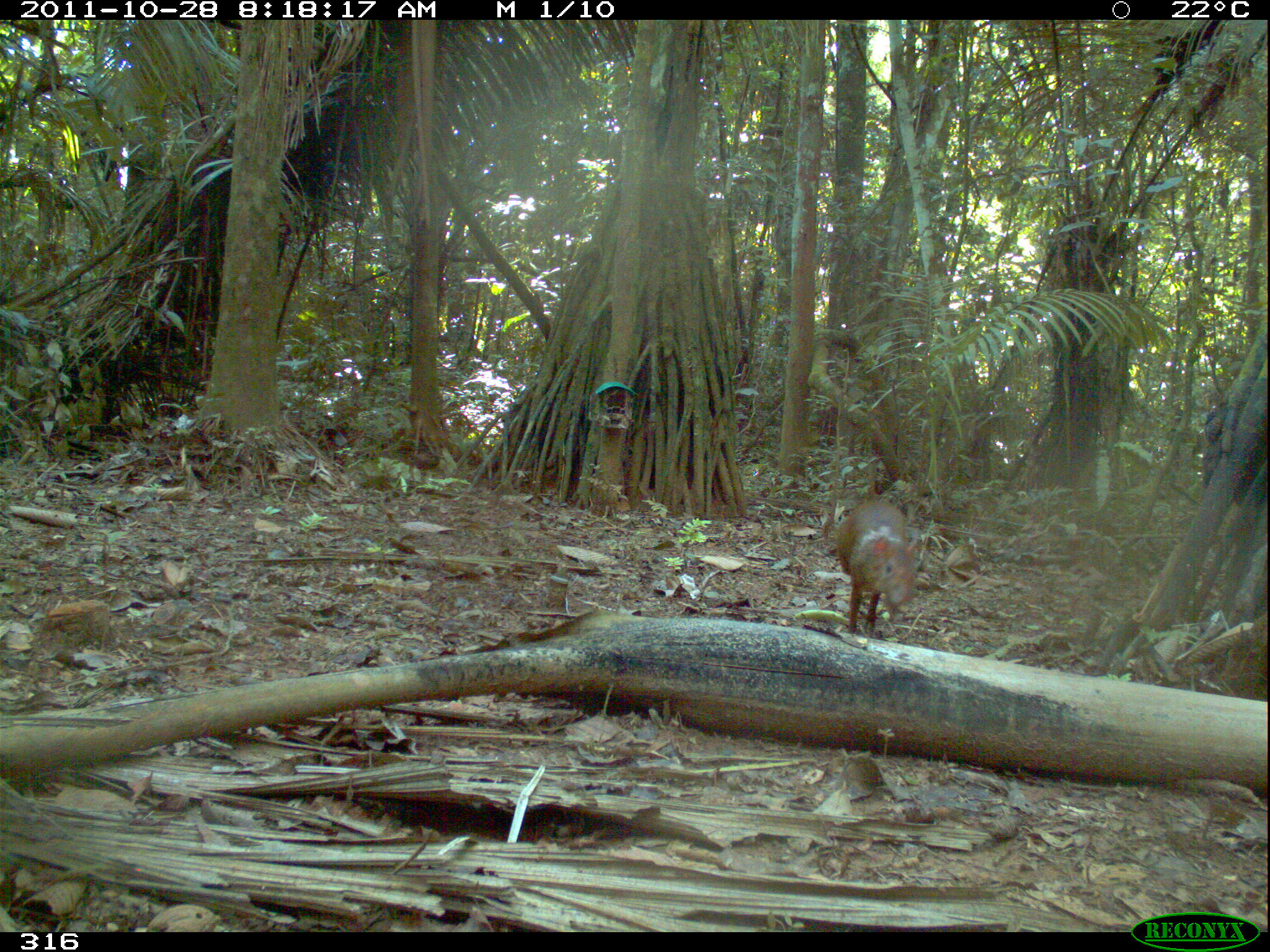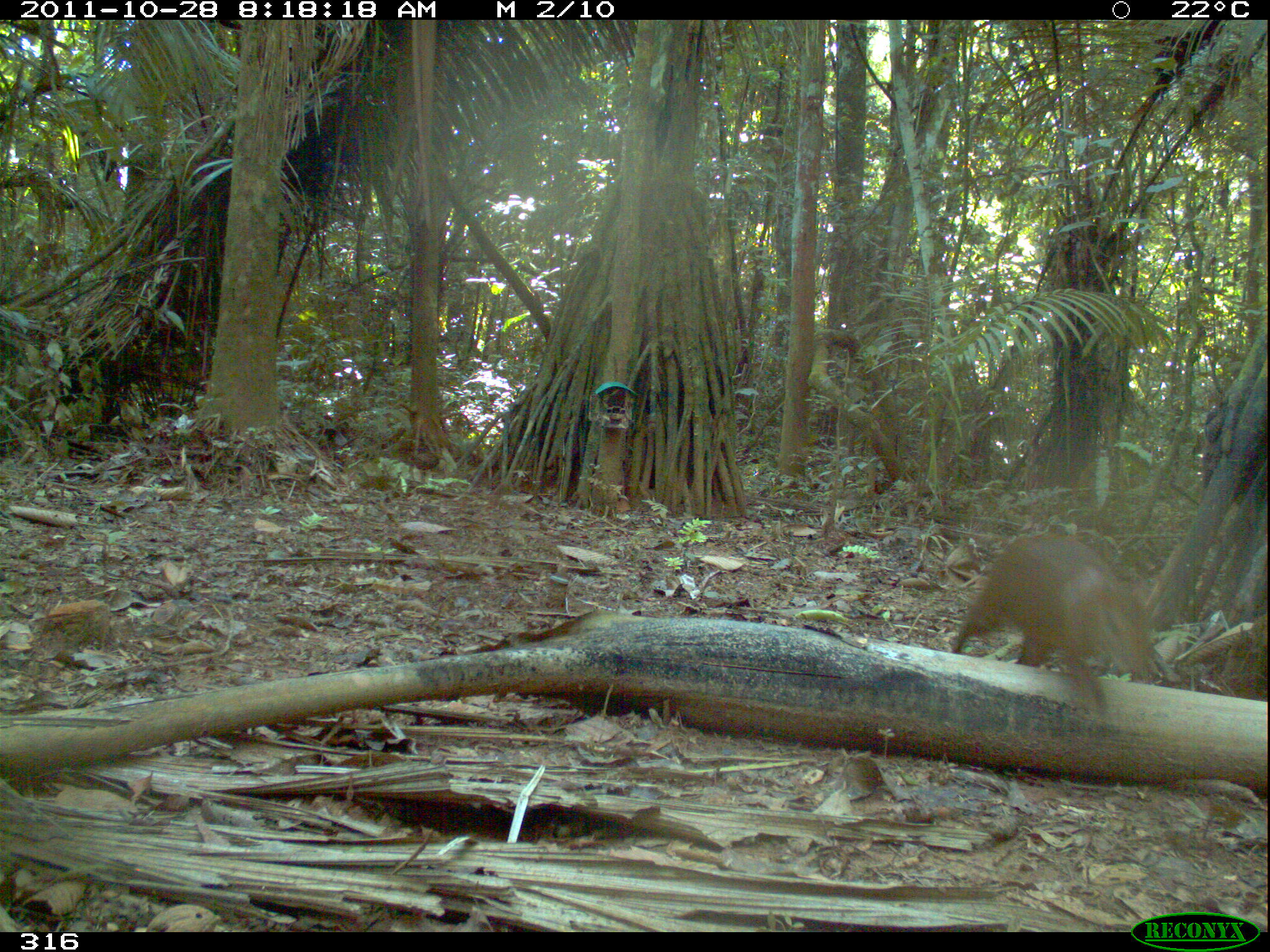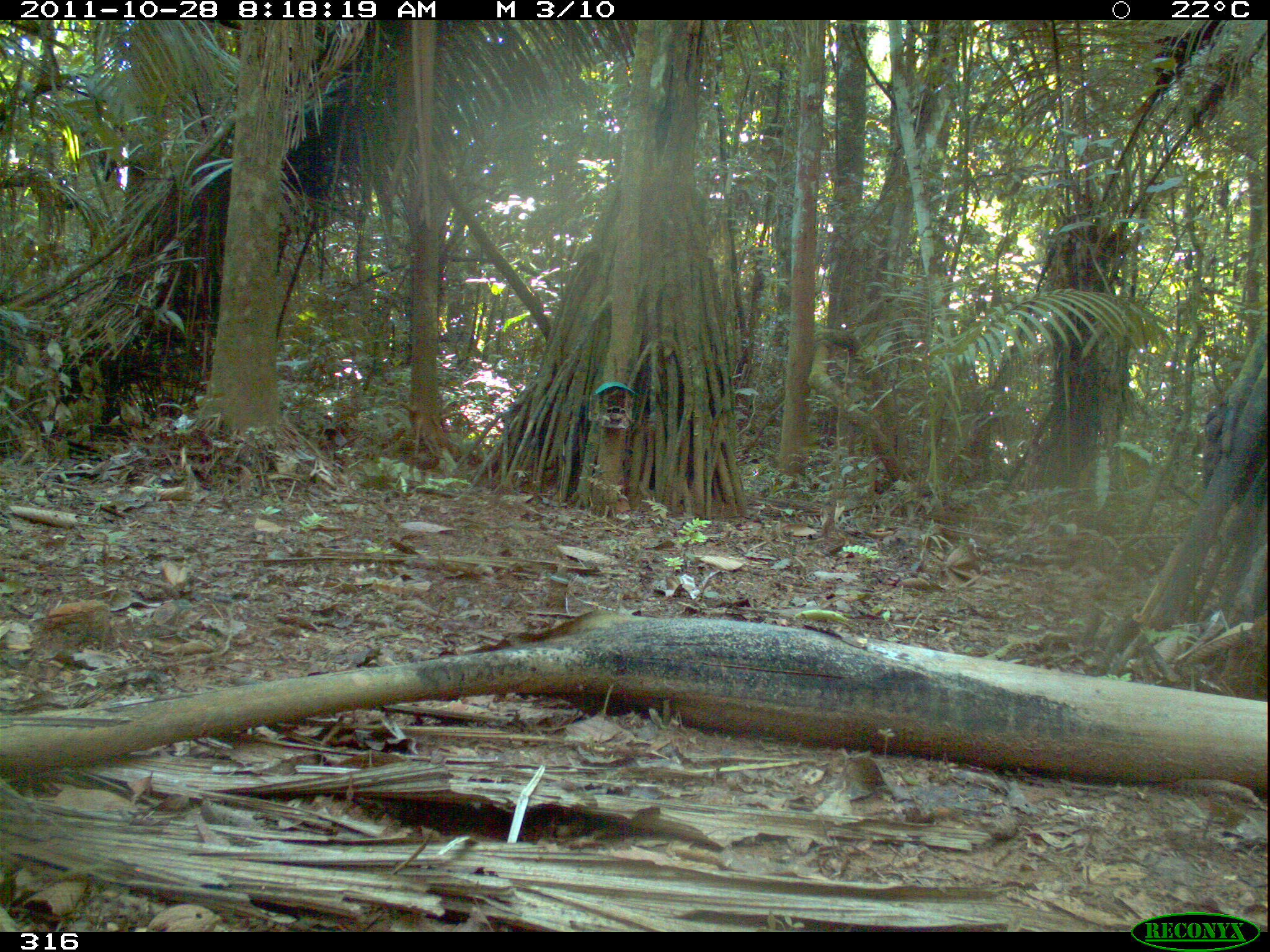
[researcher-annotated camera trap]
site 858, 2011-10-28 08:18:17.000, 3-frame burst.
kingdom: Animalia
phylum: Chordata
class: Mammalia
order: Rodentia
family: Dasyproctidae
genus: Dasyprocta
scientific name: Dasyprocta punctata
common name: central american agouti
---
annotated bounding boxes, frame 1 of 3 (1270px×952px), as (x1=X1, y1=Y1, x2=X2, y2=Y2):
dasyprocta punctata: (x1=832, y1=496, x2=919, y2=634)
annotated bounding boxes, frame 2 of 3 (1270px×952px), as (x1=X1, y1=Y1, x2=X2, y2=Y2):
dasyprocta punctata: (x1=949, y1=529, x2=1155, y2=721)